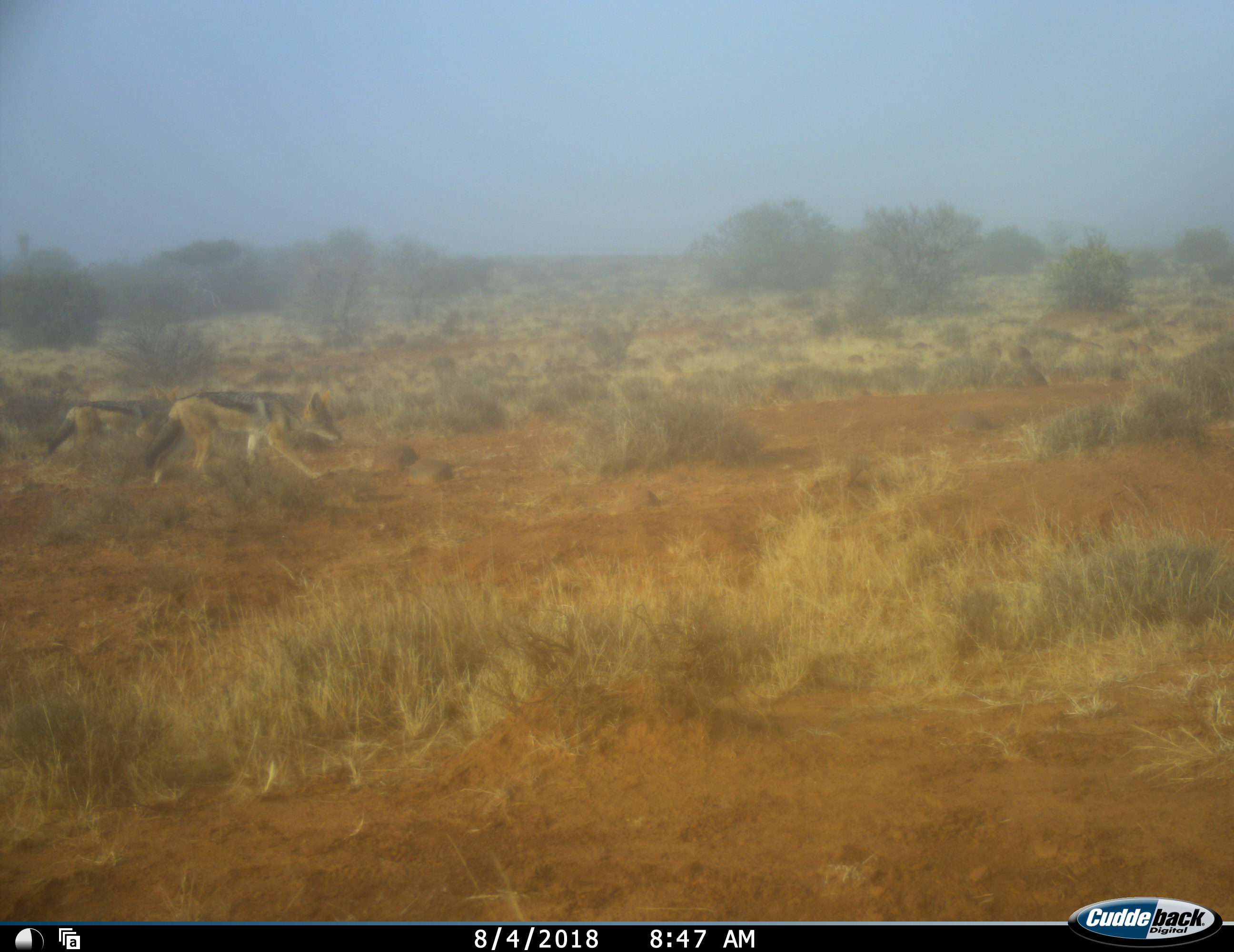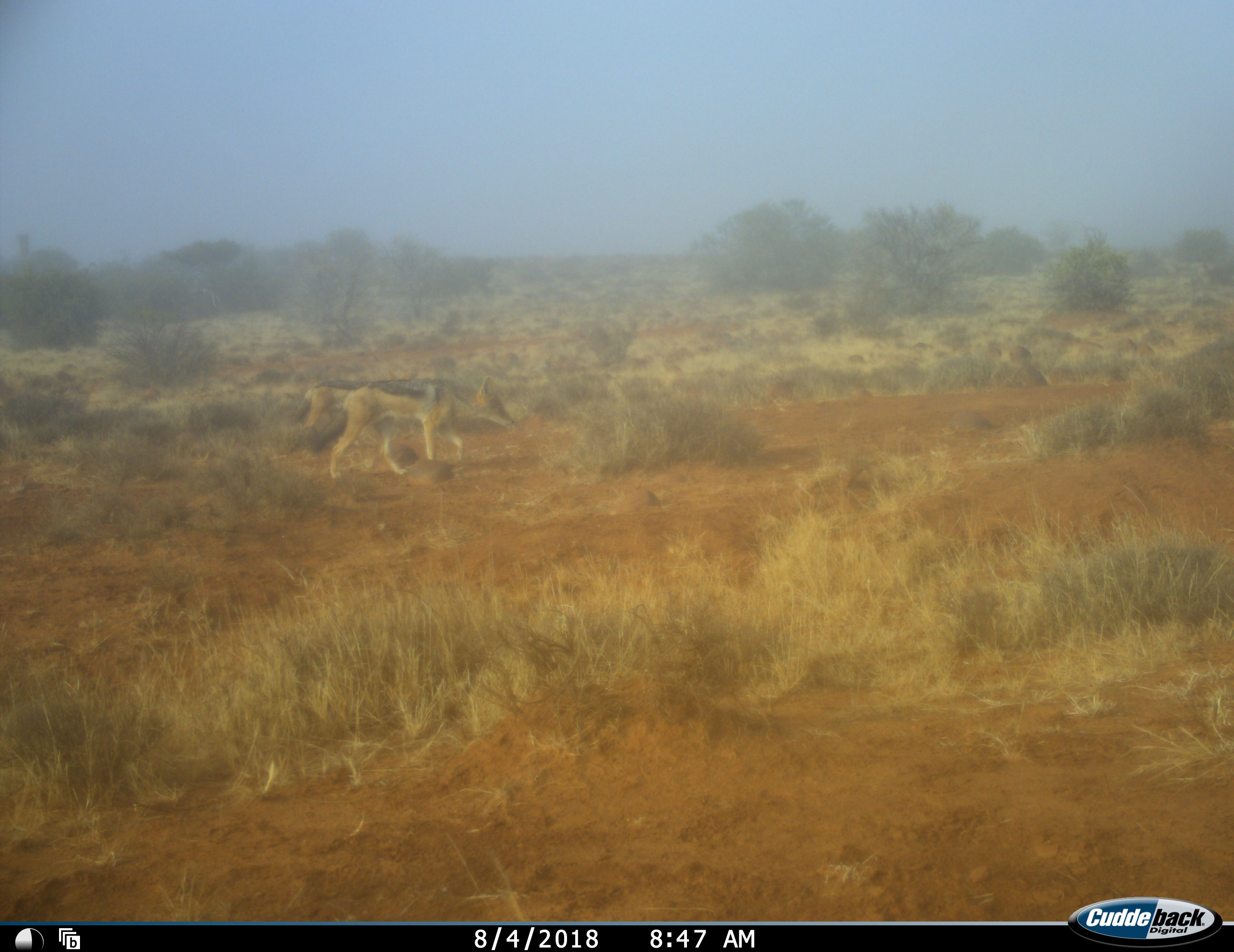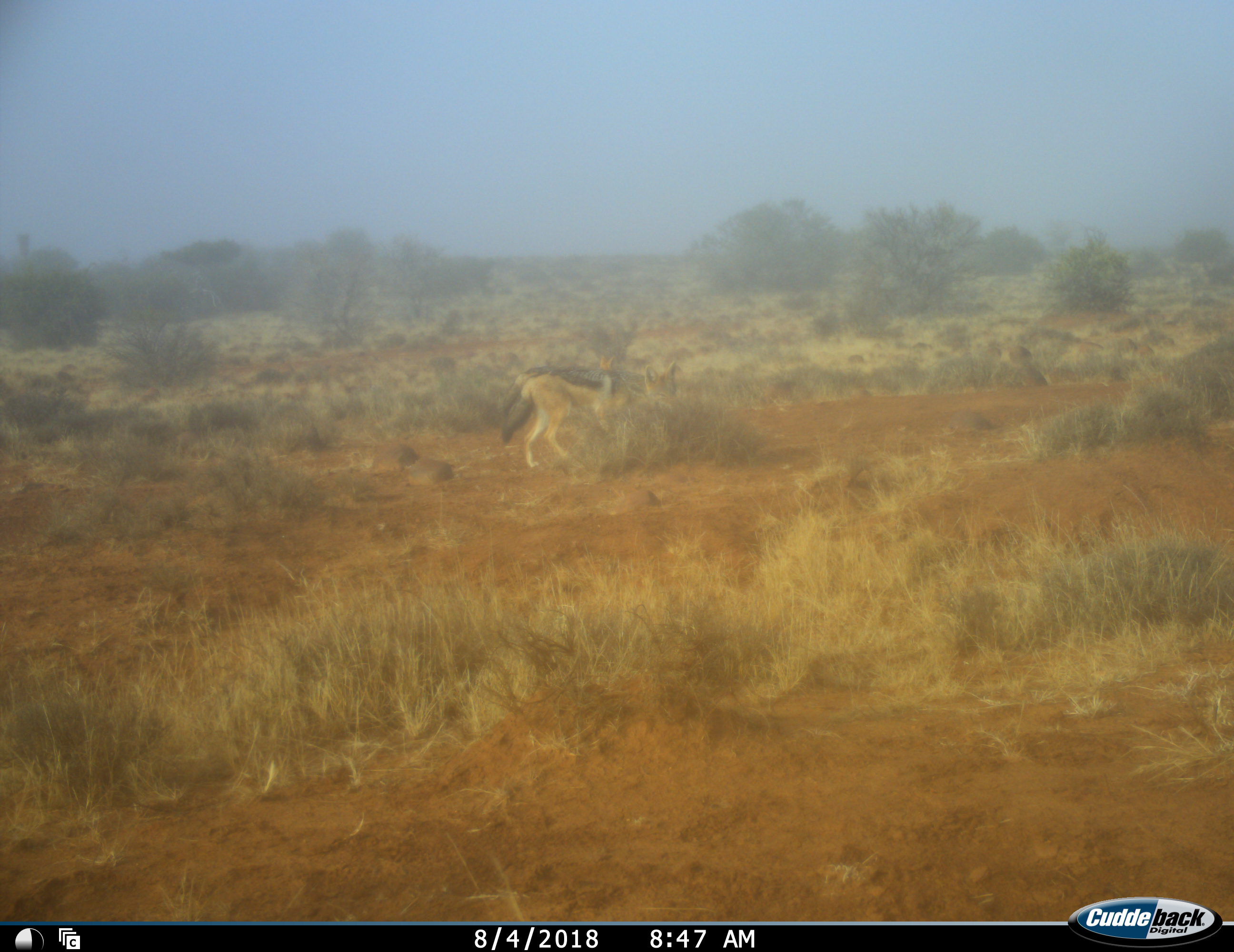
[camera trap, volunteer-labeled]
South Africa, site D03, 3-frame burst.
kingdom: Animalia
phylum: Chordata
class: Mammalia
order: Carnivora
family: Canidae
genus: Lupulella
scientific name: Lupulella mesomelas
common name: black-backed jackal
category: jackalblackbacked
Jackalblackbacked (black-backed jackal) (Lupulella mesomelas), count 2. Behavior (volunteer vote fractions): standing 10%, resting 0%, moving 100%, interacting 0%. Young present (vote fraction): 0%. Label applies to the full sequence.